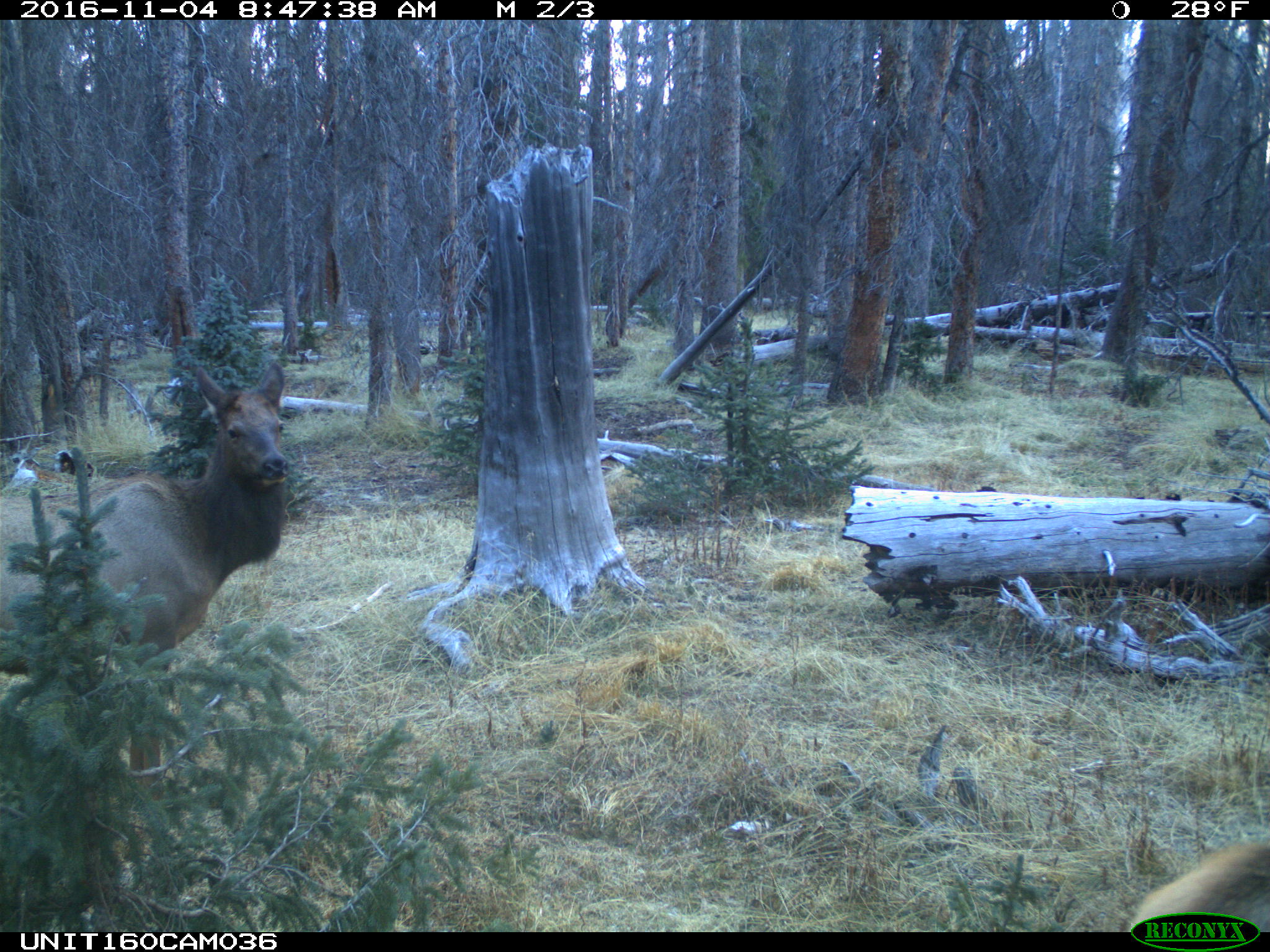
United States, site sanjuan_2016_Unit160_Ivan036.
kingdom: Animalia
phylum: Chordata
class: Mammalia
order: Artiodactyla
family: Cervidae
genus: Cervus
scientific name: Cervus elaphus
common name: red deer